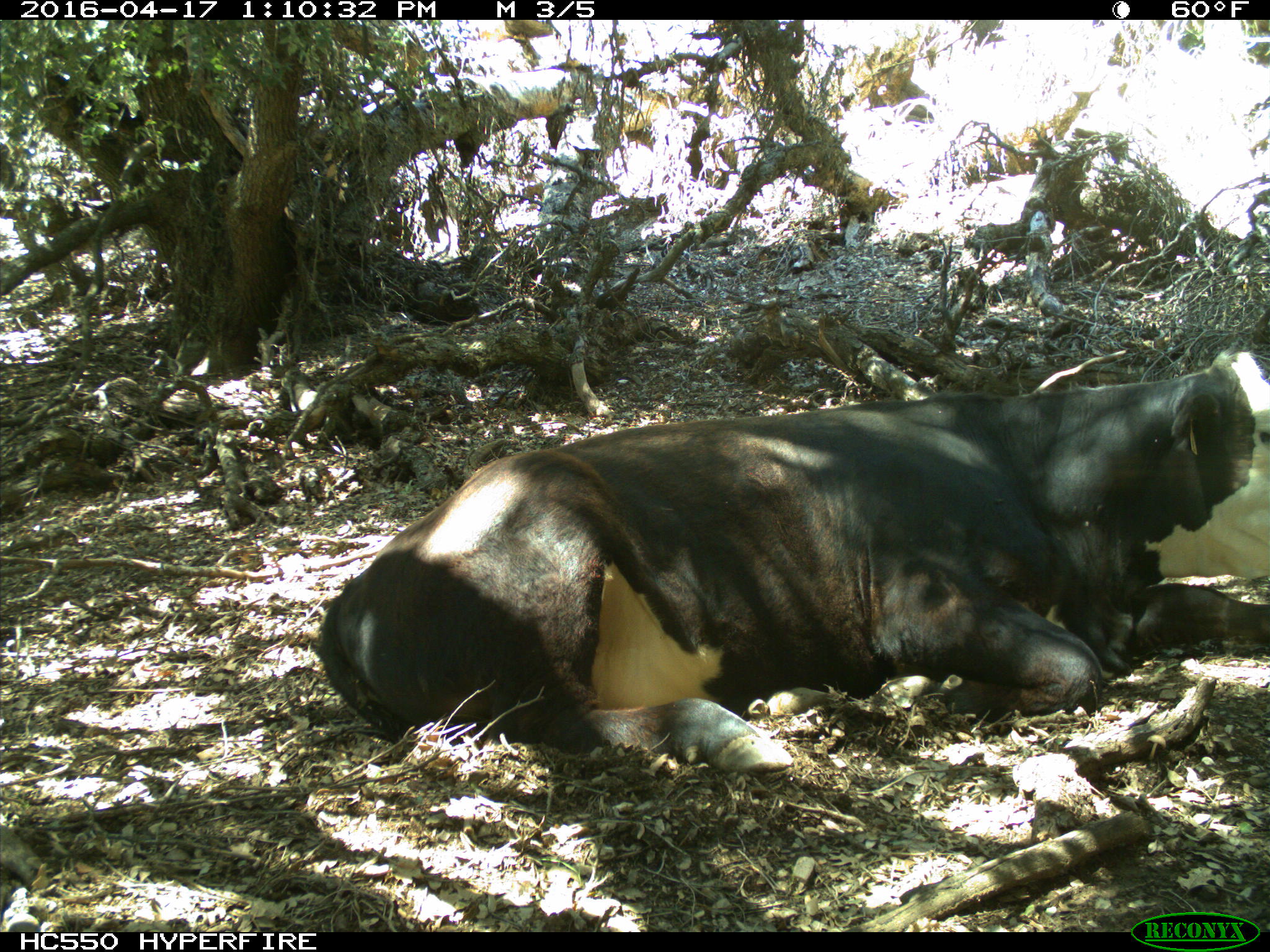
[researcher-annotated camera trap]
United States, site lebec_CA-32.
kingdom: Animalia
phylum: Chordata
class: Mammalia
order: Artiodactyla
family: Bovidae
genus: Bos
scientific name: Bos taurus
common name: domestic cow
Bos taurus (domestic cow).